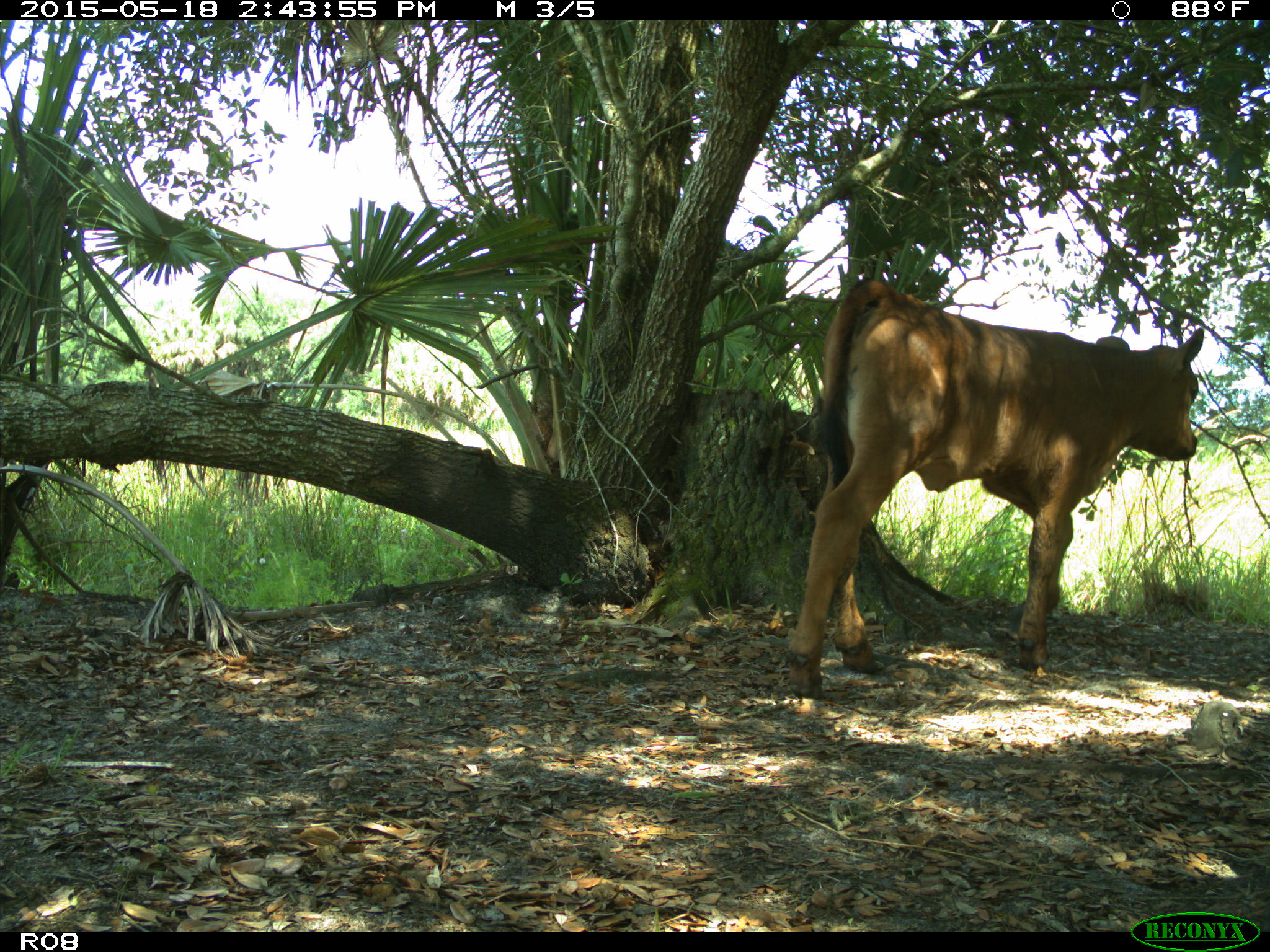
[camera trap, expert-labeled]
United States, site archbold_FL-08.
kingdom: Animalia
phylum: Chordata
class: Mammalia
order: Artiodactyla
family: Bovidae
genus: Bos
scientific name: Bos taurus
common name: domestic cow